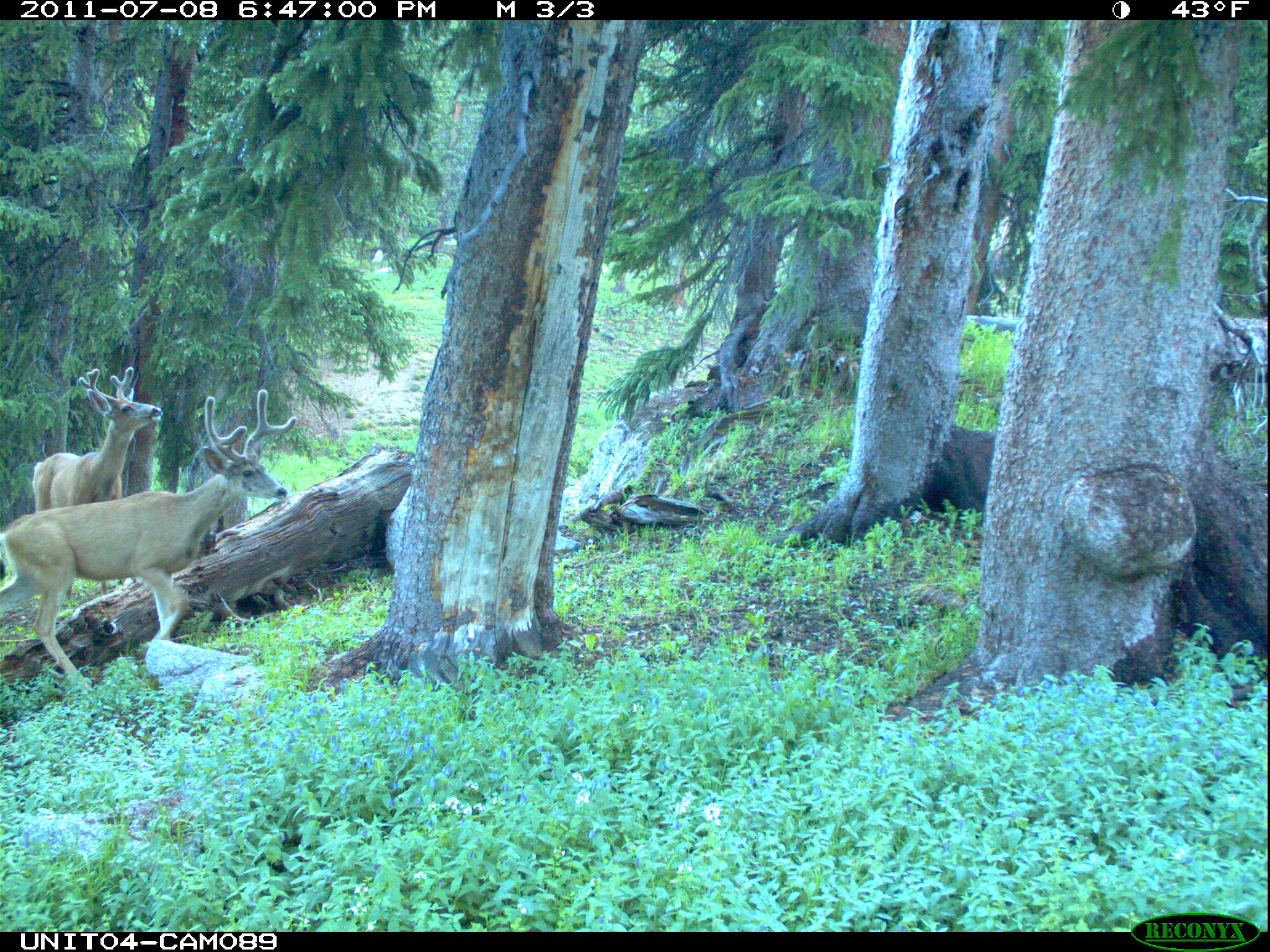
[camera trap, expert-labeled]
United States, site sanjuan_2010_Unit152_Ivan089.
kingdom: Animalia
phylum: Chordata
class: Mammalia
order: Artiodactyla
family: Cervidae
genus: Odocoileus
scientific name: Odocoileus hemionus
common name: mule deer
Odocoileus hemionus (mule deer).